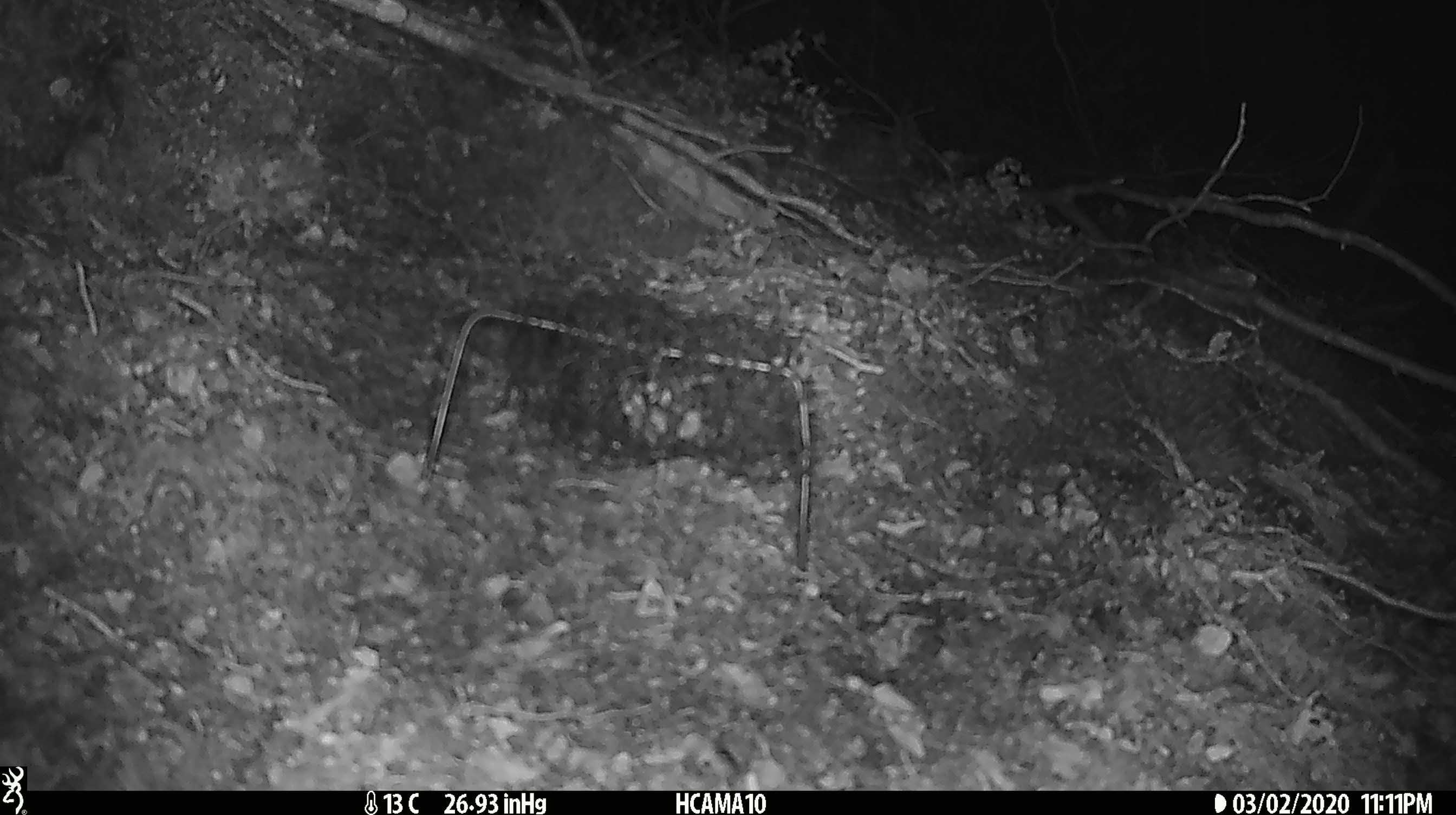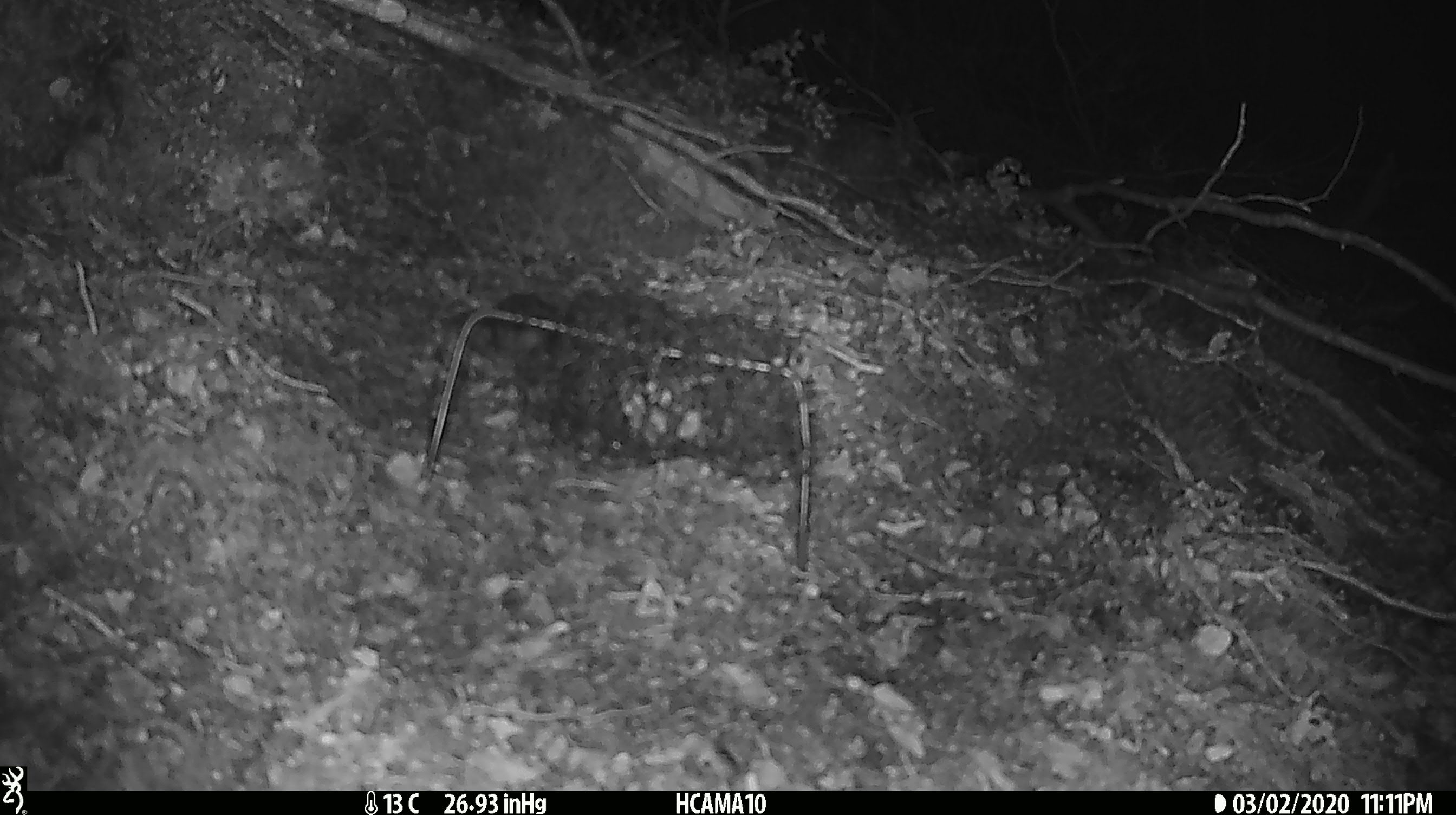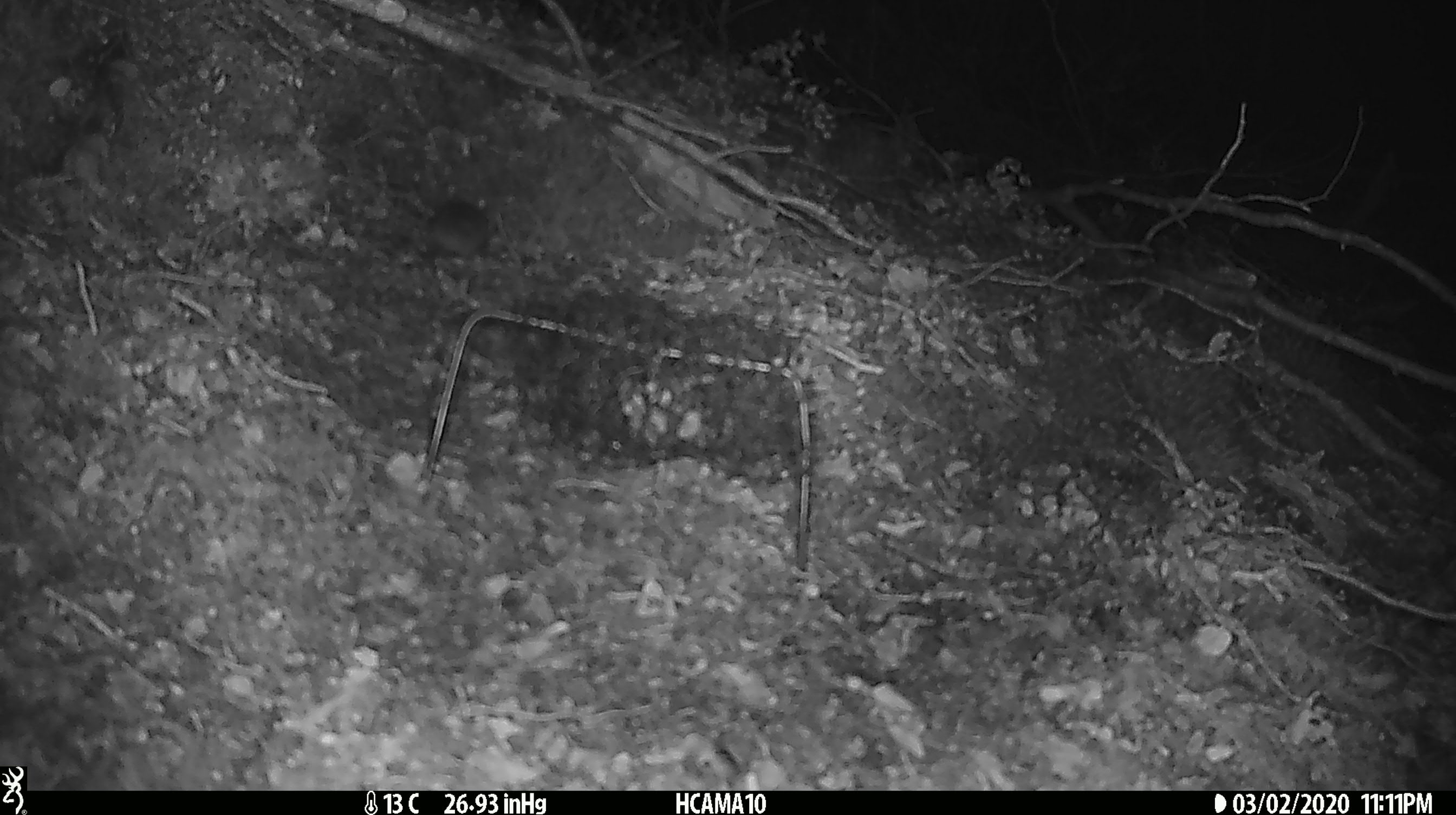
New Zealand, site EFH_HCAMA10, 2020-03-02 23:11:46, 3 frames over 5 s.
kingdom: Animalia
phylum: Chordata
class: Mammalia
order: Rodentia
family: Muridae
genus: Mus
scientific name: Mus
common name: mouse